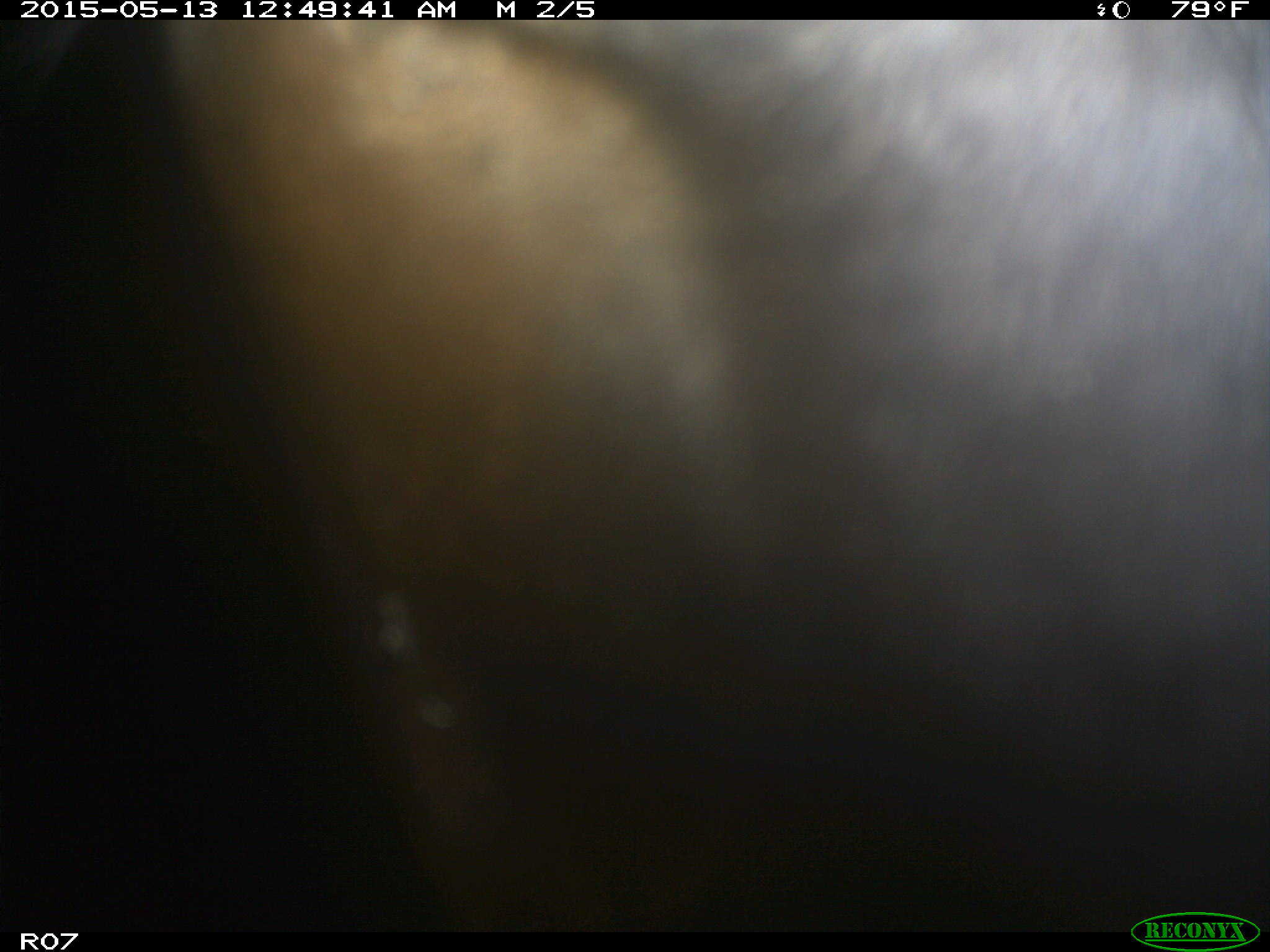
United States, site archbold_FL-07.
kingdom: Animalia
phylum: Chordata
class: Mammalia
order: Artiodactyla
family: Bovidae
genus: Bos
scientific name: Bos taurus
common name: domestic cow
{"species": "Bos taurus (domestic cow)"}